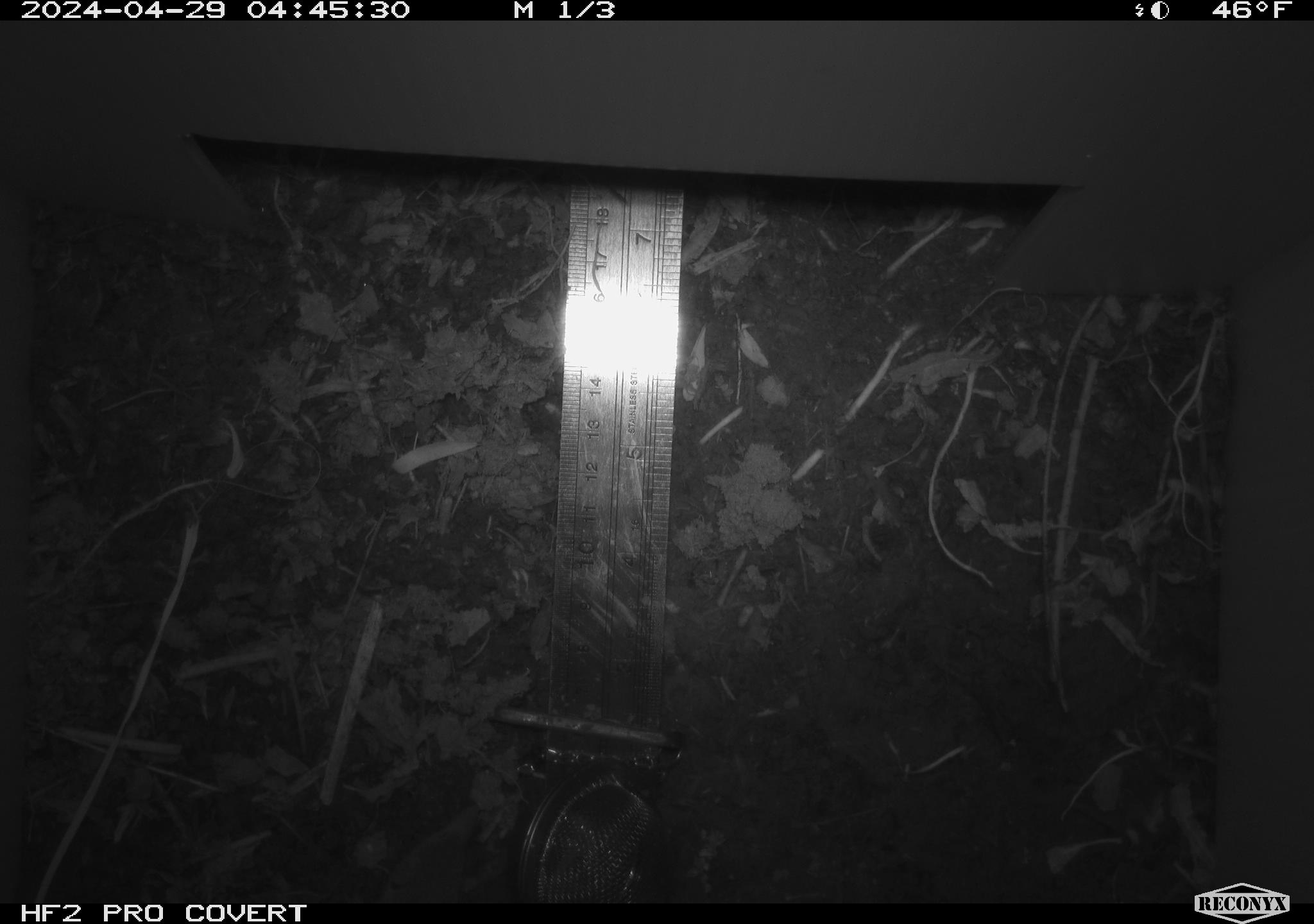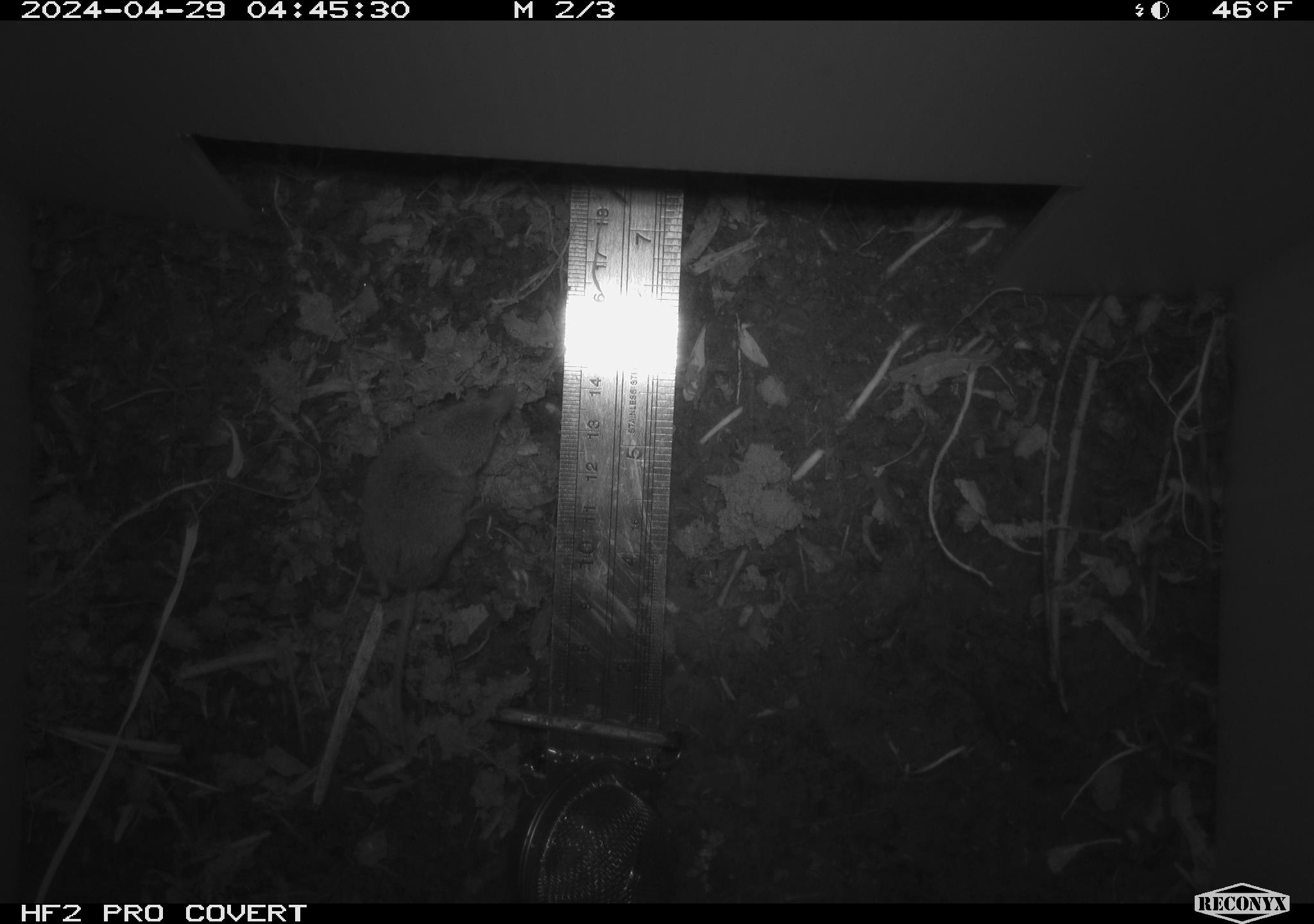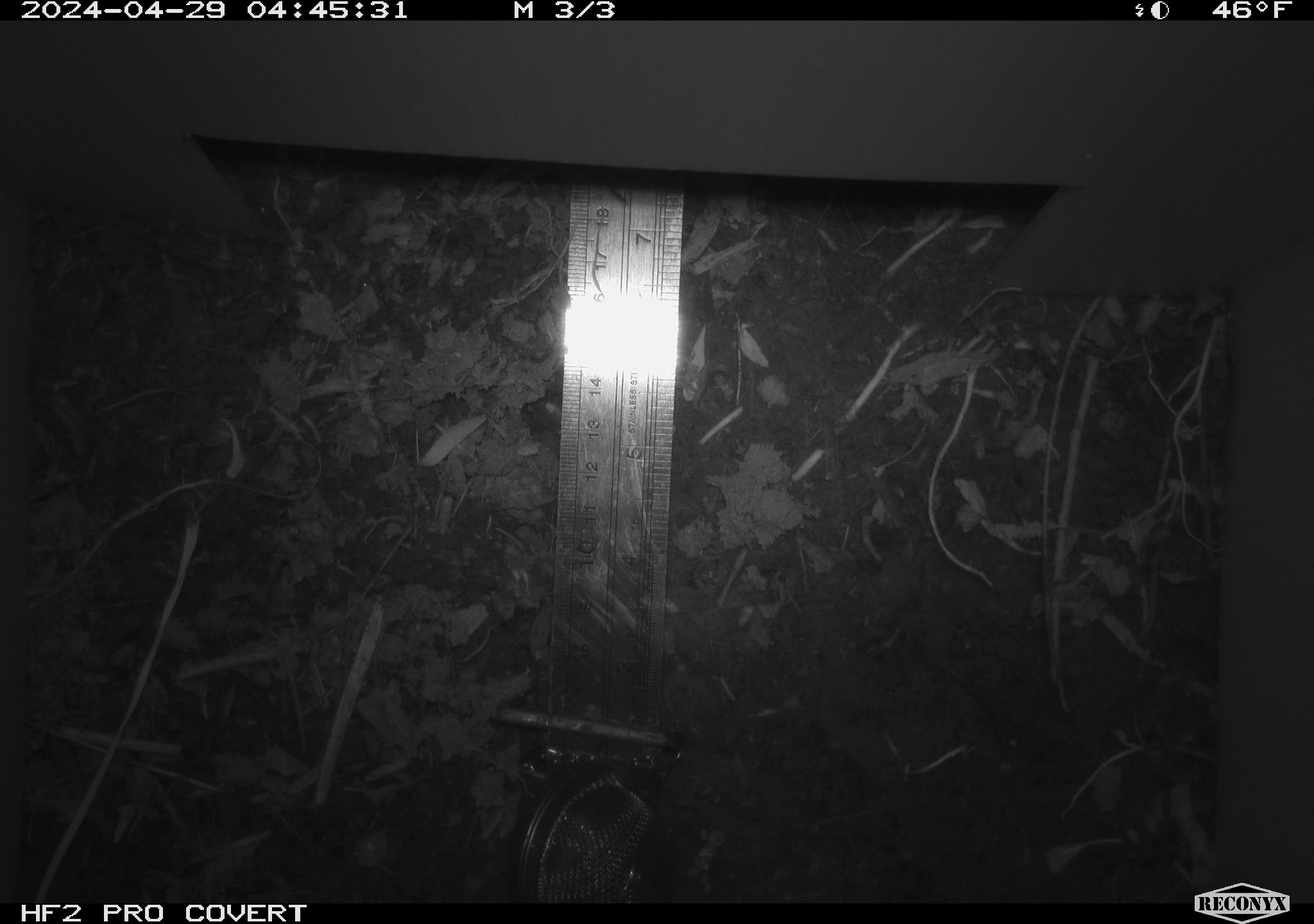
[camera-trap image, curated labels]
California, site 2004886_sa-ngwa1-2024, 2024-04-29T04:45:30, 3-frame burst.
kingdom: Animalia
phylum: Chordata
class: Mammalia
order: Eulipotyphla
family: Soricidae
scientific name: Soricidae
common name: shrews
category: soricidae family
Soricidae family (shrews) (Soricidae).